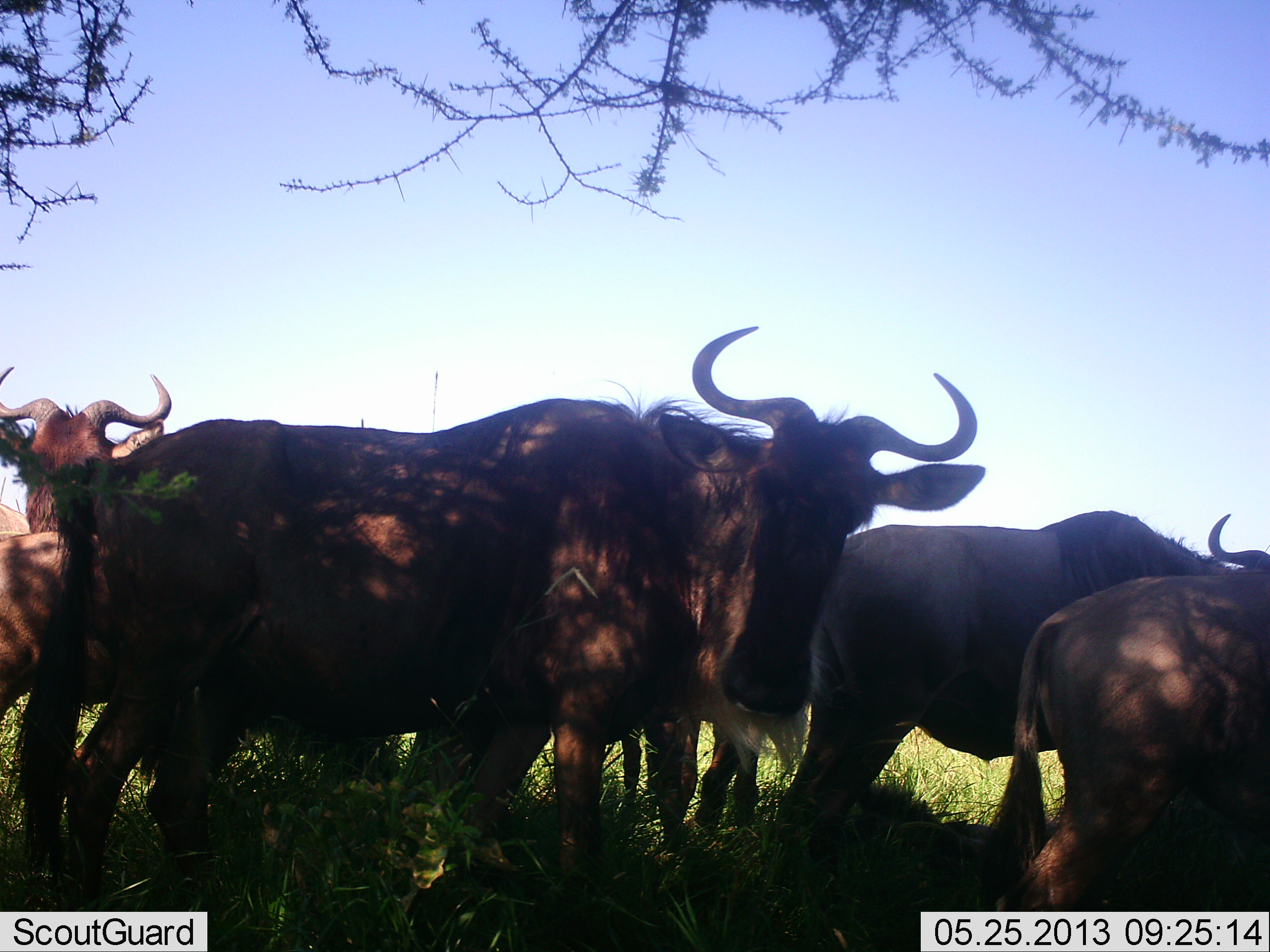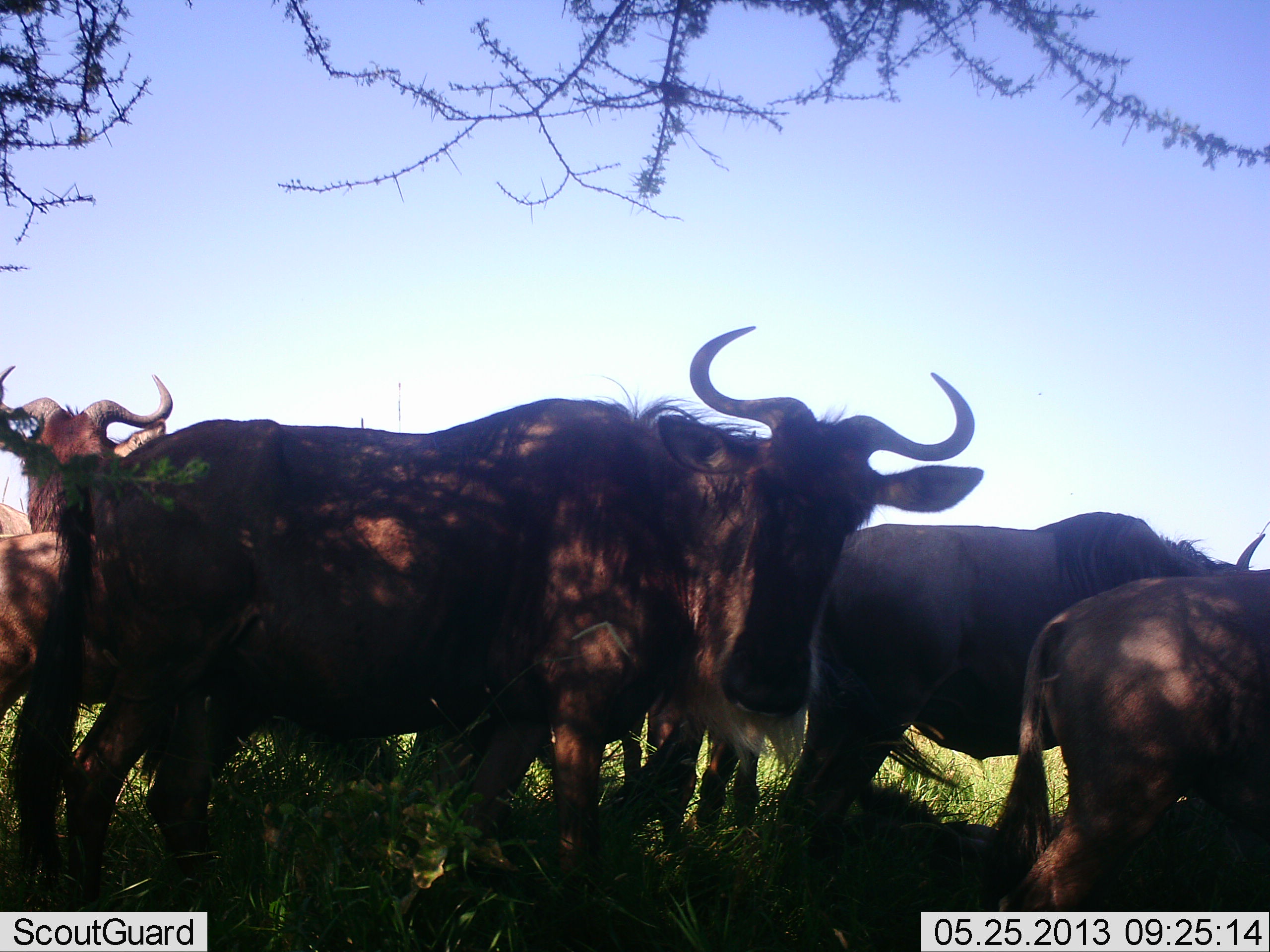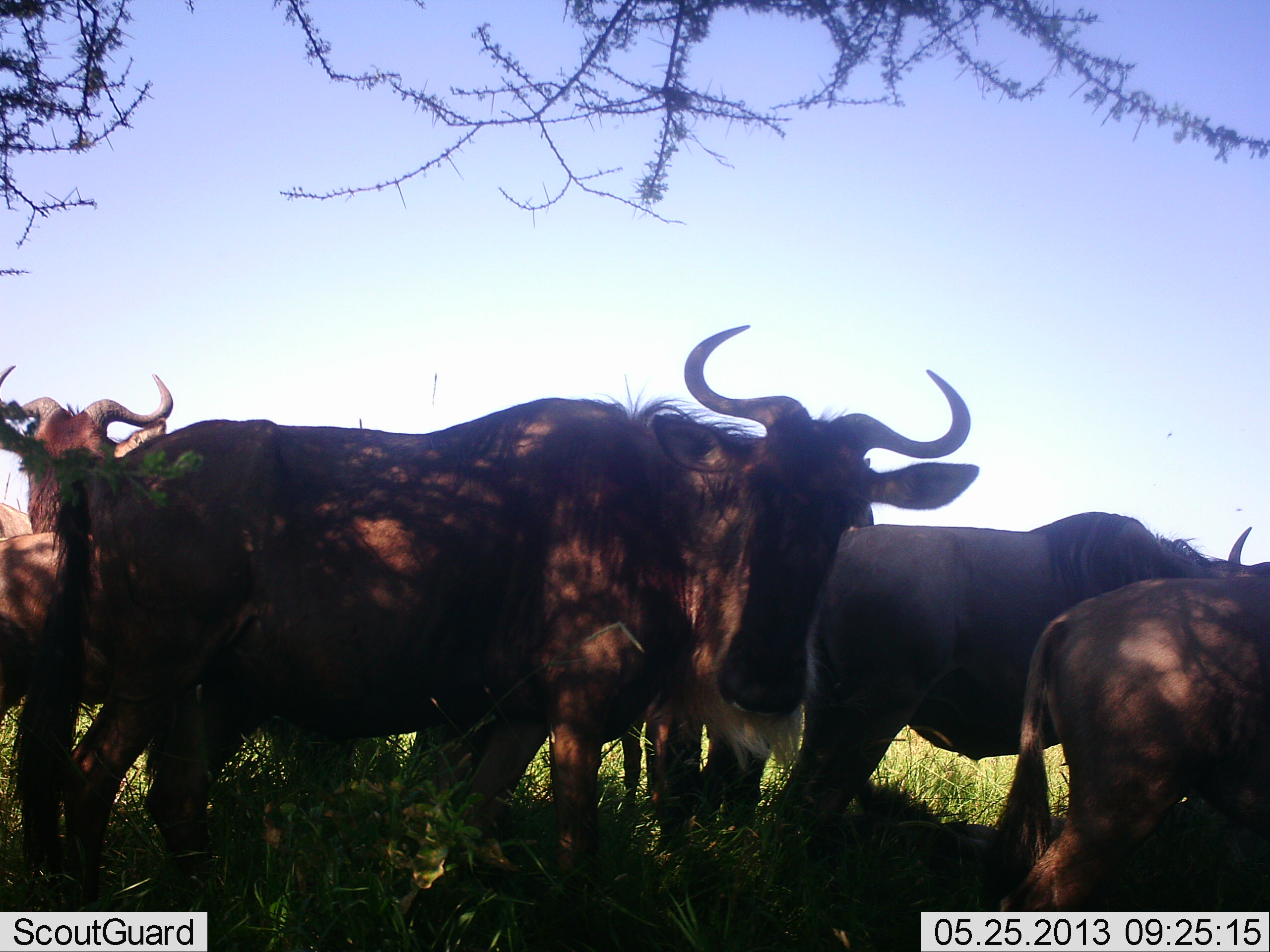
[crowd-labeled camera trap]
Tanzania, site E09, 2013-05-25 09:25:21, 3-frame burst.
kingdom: Animalia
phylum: Chordata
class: Mammalia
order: Artiodactyla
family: Bovidae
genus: Connochaetes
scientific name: Connochaetes taurinus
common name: blue wildebeest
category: wildebeest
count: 6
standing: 100%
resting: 20%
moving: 30%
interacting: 0%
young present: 10%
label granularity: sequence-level